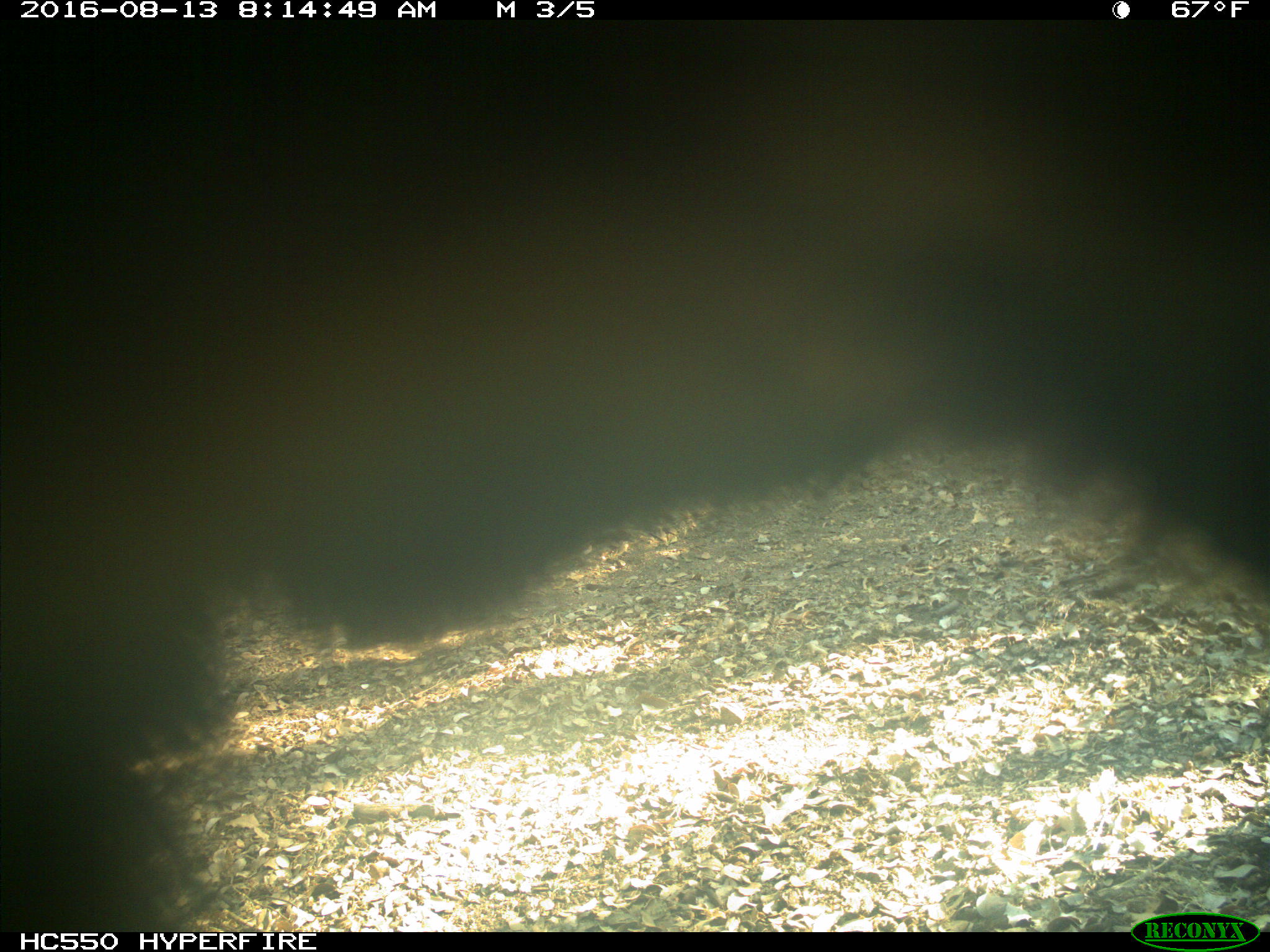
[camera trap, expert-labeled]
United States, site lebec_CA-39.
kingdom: Animalia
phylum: Chordata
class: Mammalia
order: Carnivora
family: Ursidae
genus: Ursus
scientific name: Ursus americanus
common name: american black bear